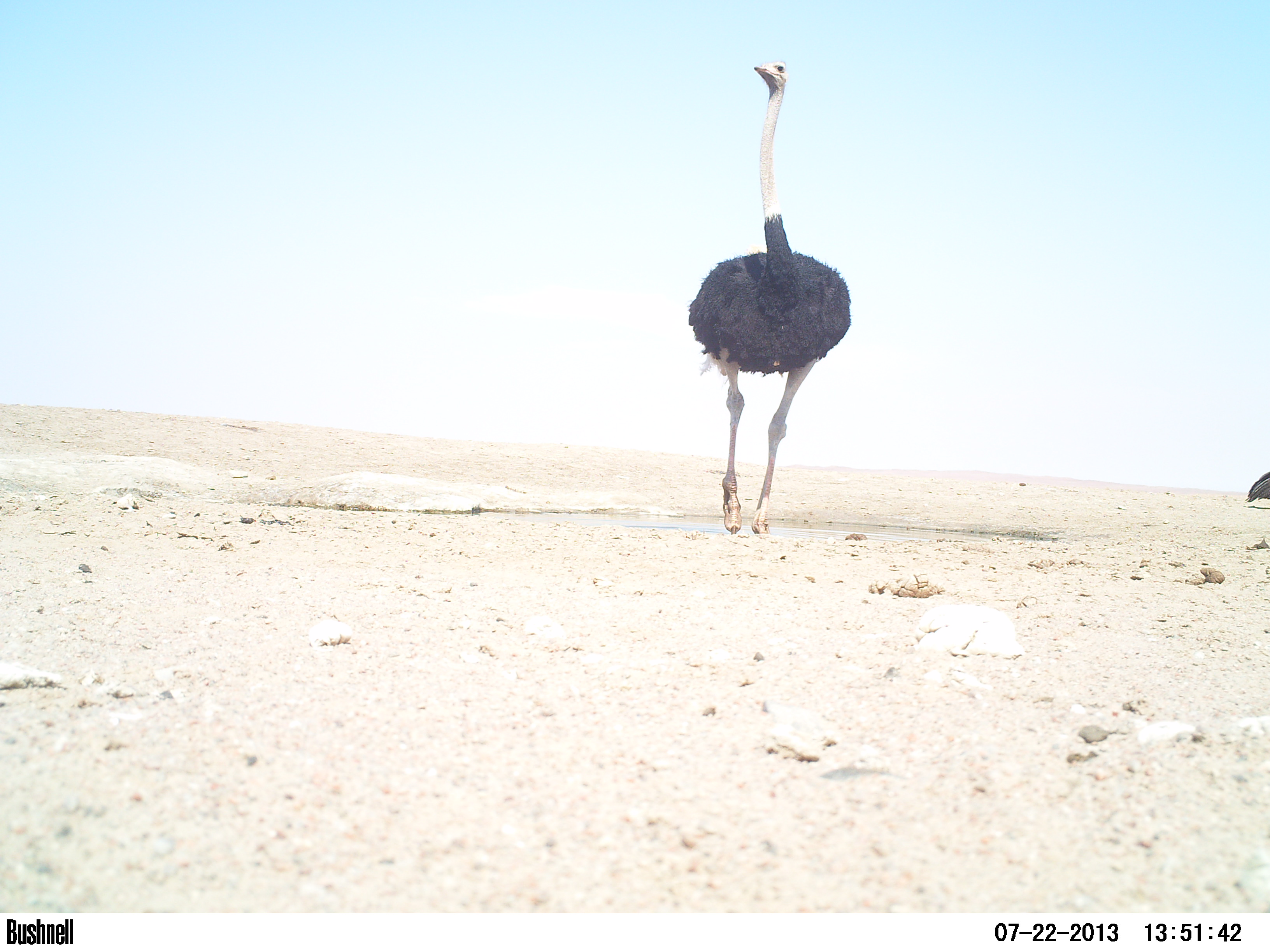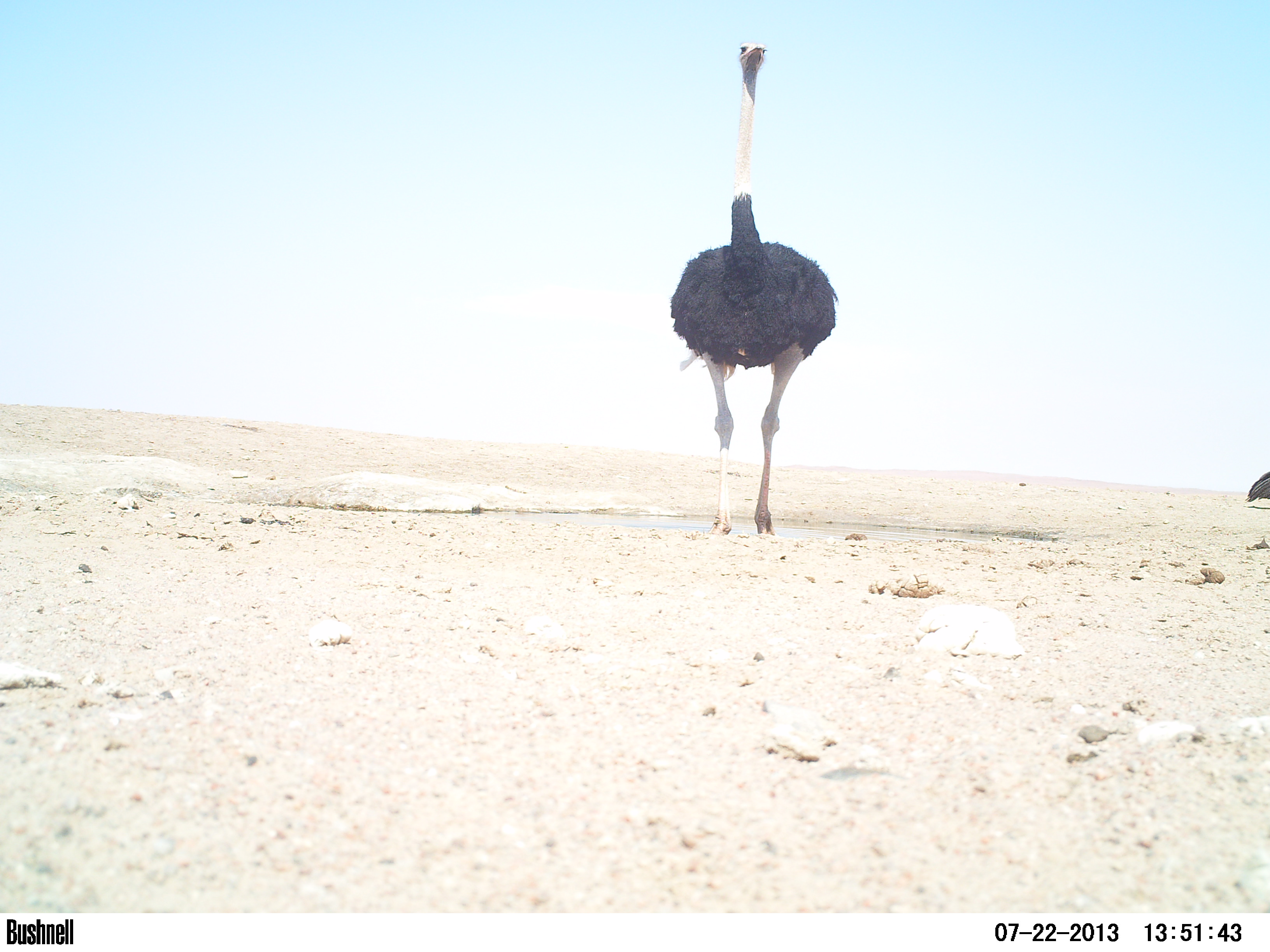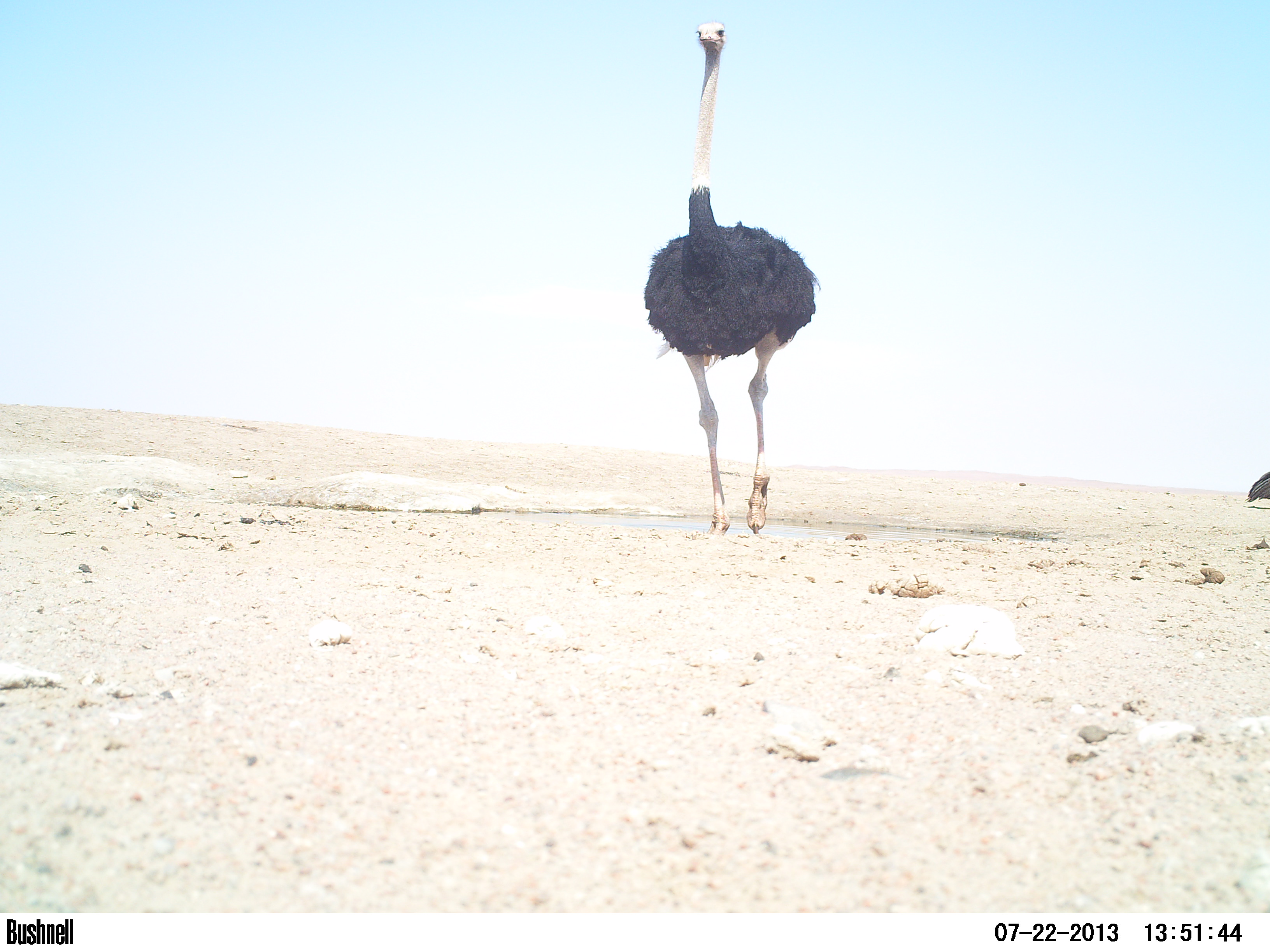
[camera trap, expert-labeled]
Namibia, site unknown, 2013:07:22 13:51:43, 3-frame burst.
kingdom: Animalia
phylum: Chordata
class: Aves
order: Struthioniformes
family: Struthionidae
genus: Struthio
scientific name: Struthio camelus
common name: common ostrich